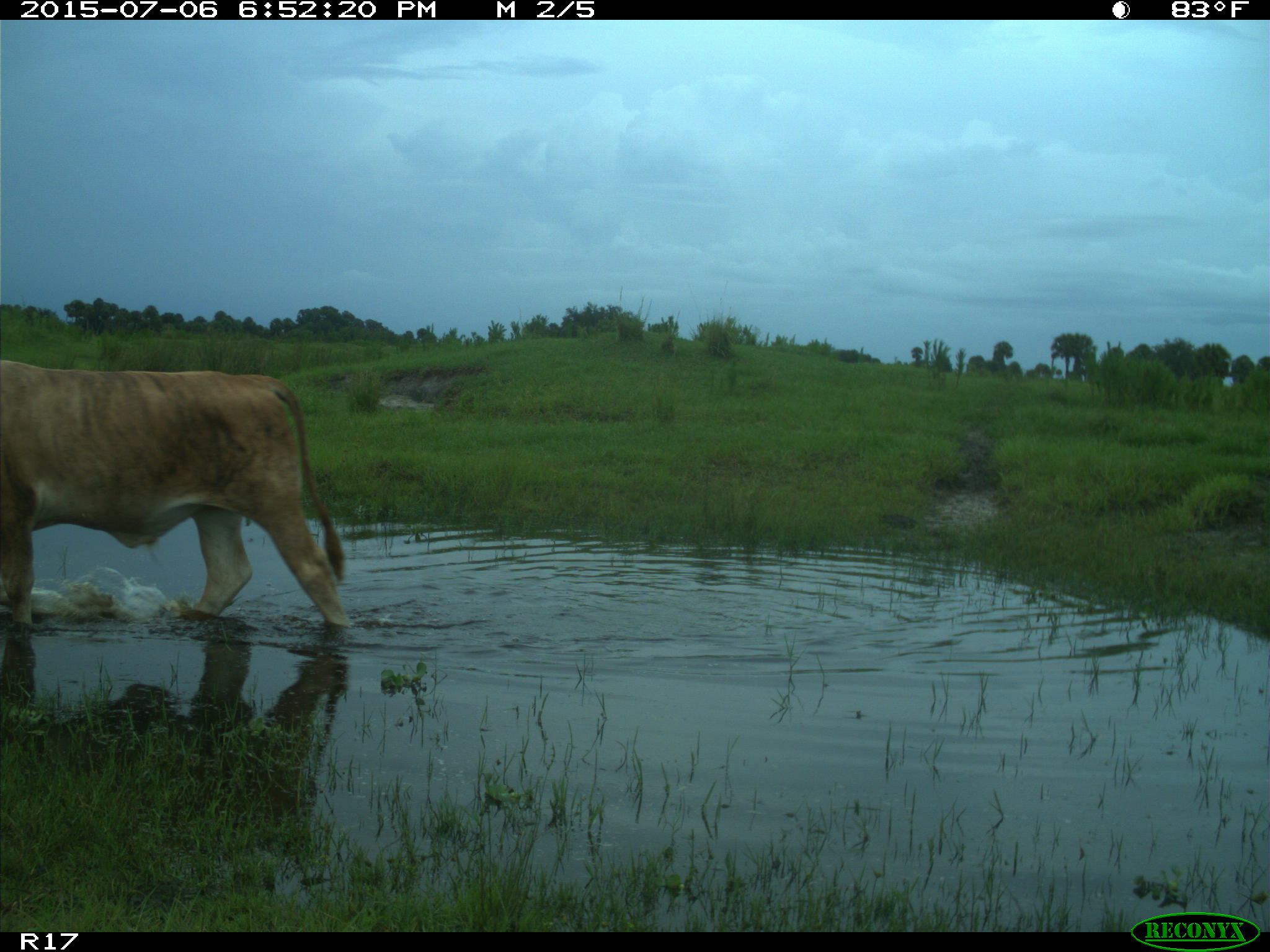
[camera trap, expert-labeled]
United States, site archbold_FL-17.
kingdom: Animalia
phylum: Chordata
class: Mammalia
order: Artiodactyla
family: Bovidae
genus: Bos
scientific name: Bos taurus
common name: domestic cow